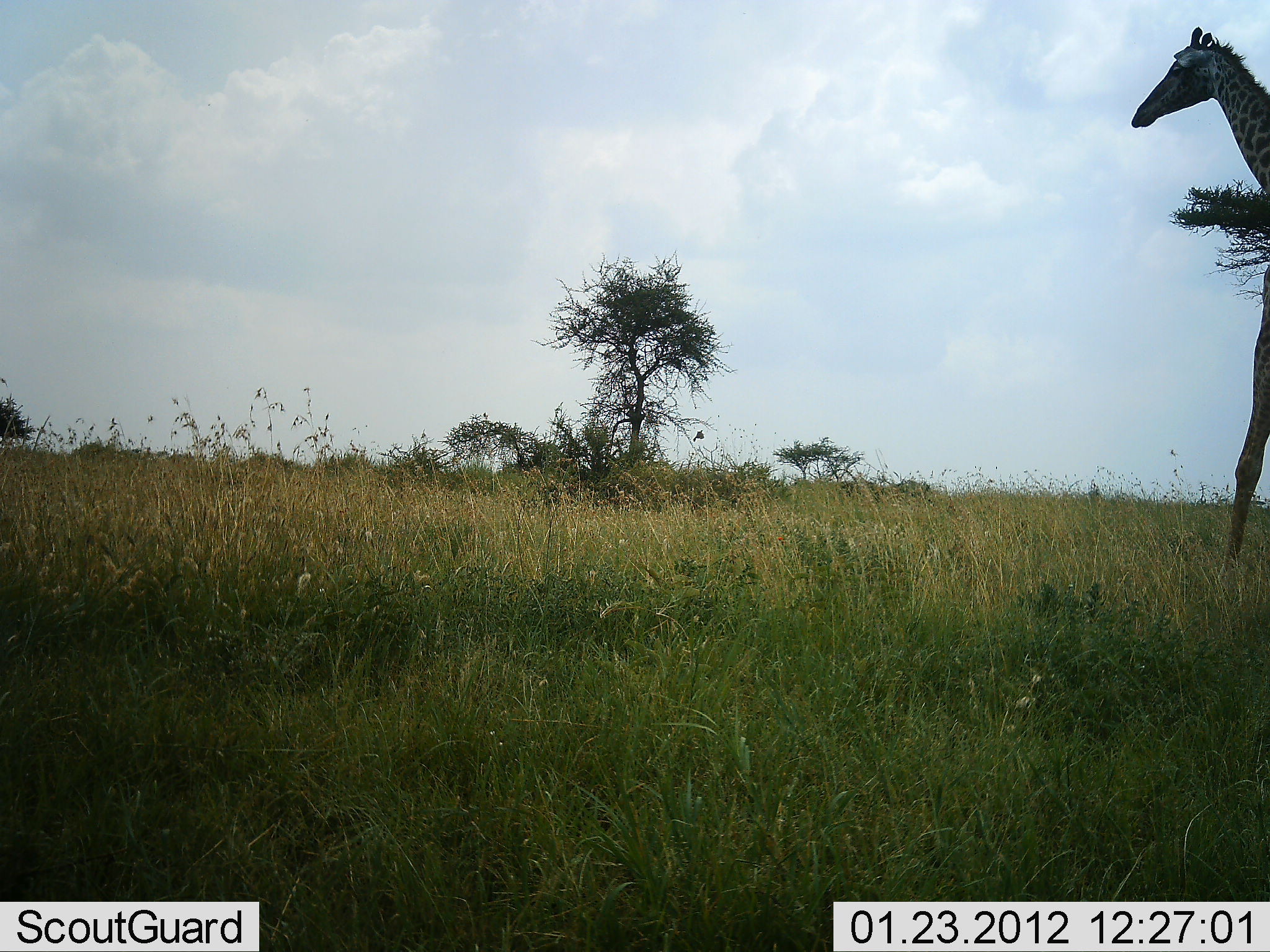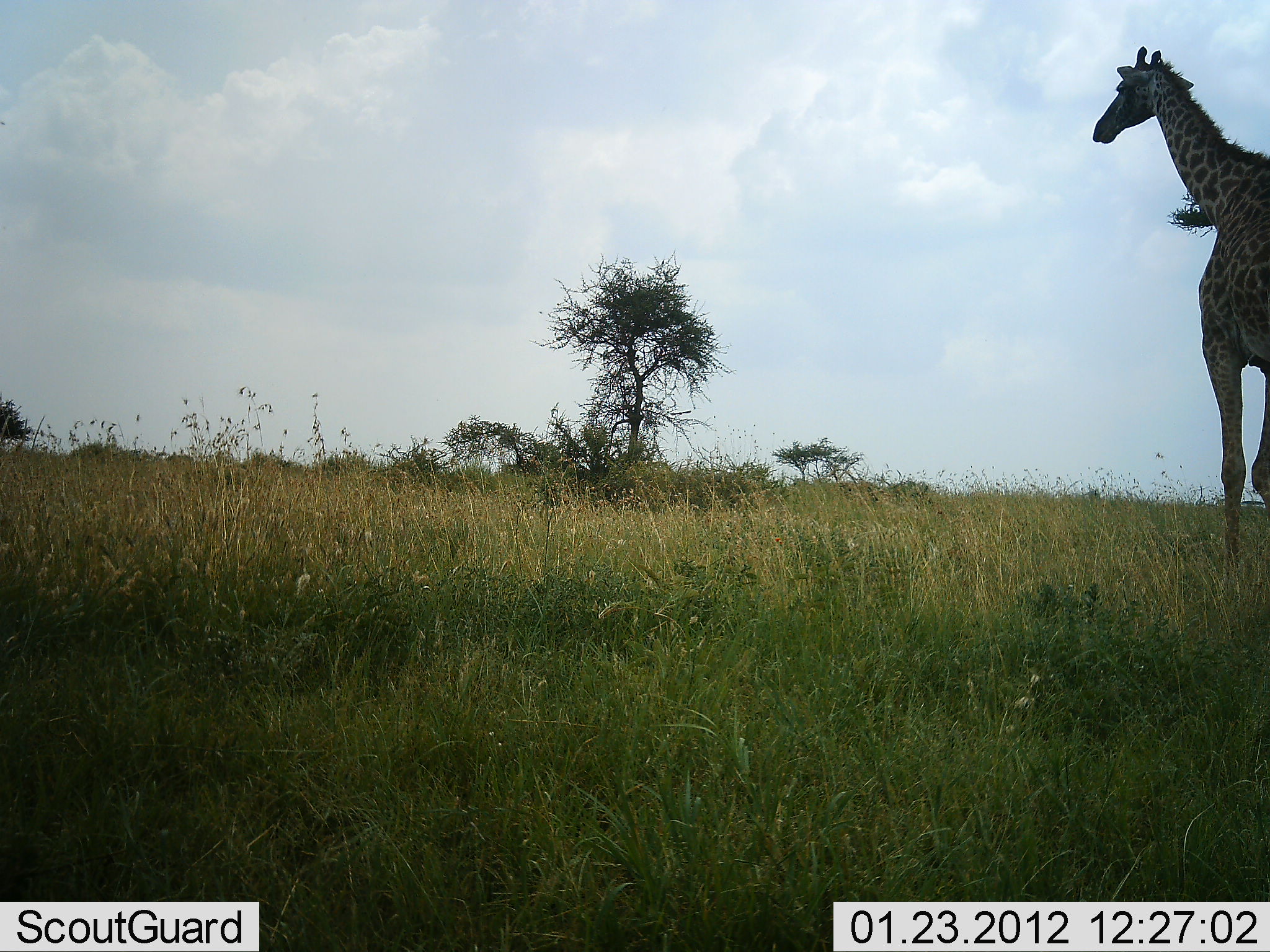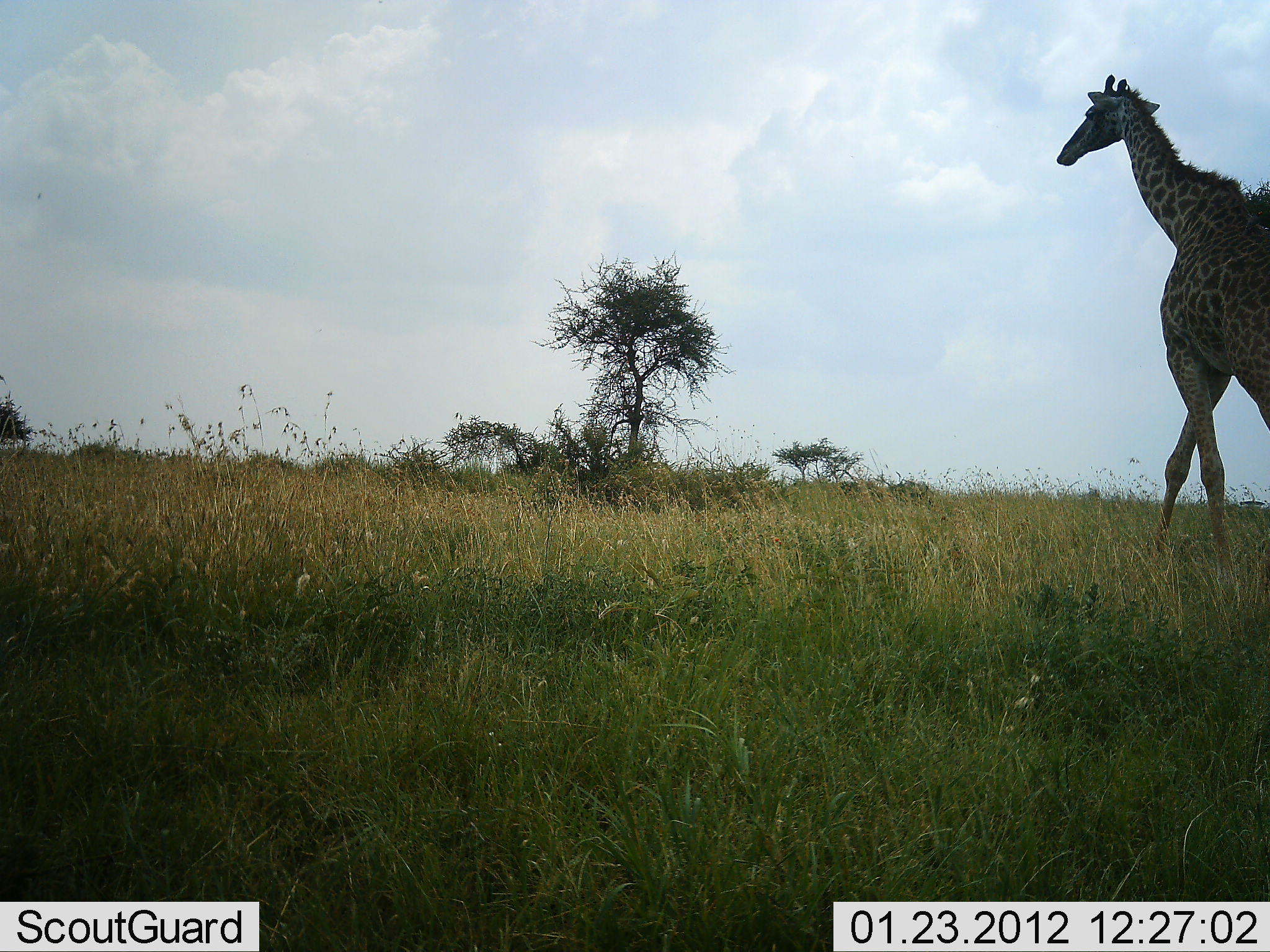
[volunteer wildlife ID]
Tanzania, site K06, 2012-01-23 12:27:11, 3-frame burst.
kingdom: Animalia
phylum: Chordata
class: Mammalia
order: Artiodactyla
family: Giraffidae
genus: Giraffa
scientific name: Giraffa camelopardalis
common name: giraffe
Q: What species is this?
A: Giraffe (Giraffa camelopardalis).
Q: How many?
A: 1.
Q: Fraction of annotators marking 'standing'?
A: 4%.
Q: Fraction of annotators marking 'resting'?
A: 0%.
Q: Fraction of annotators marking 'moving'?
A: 100%.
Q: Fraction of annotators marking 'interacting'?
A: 0%.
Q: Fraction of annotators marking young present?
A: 0%.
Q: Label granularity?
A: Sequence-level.